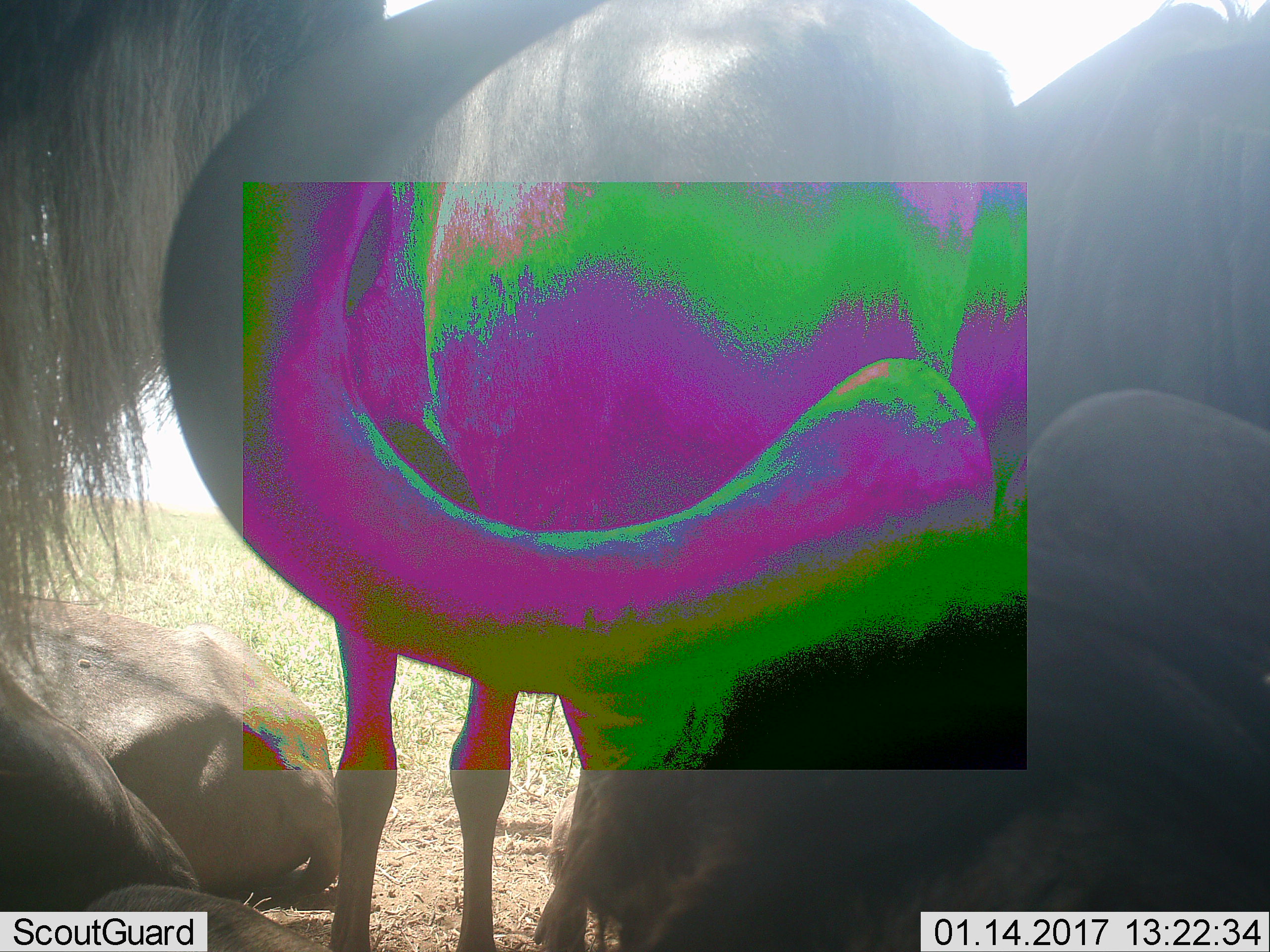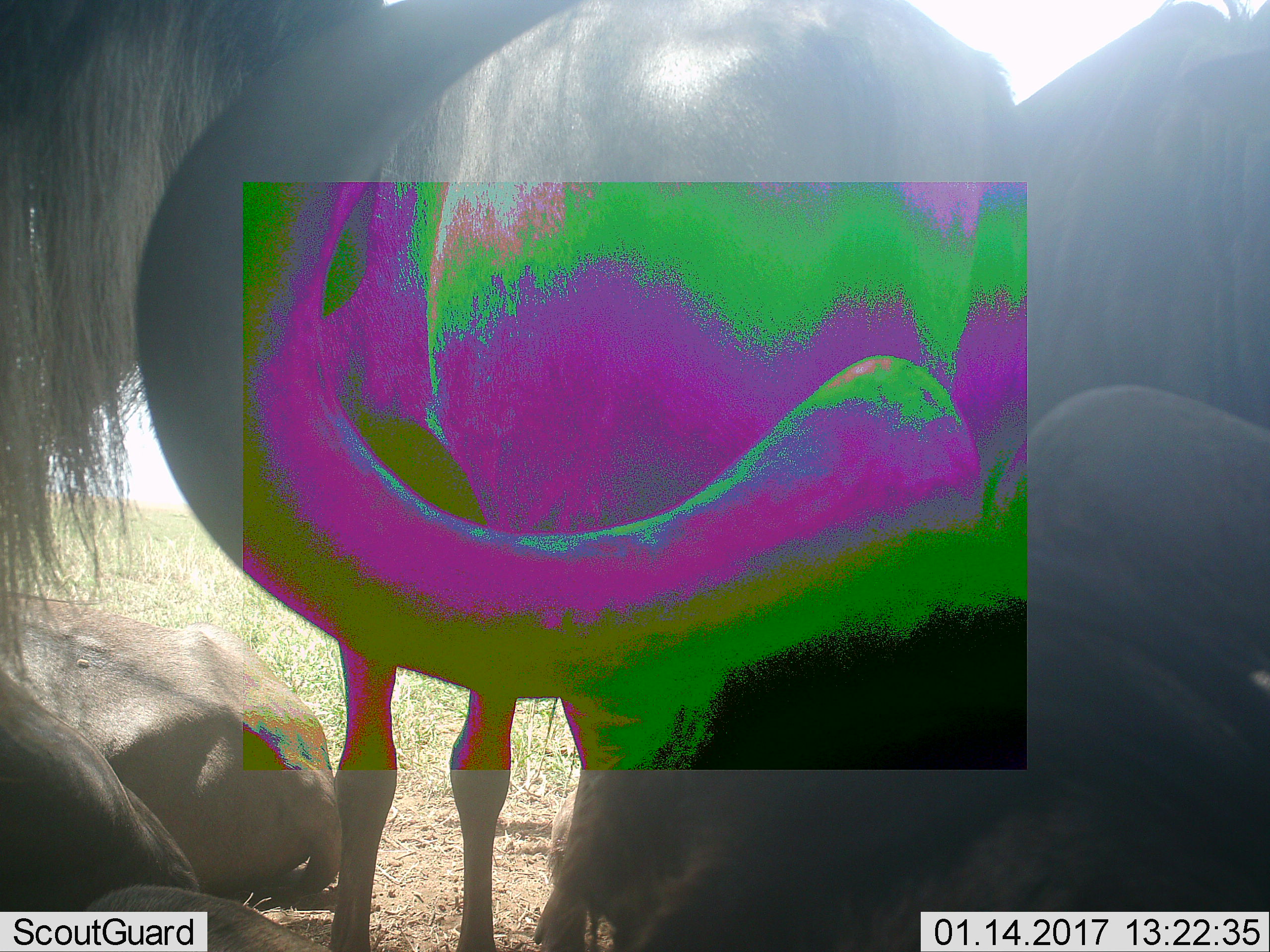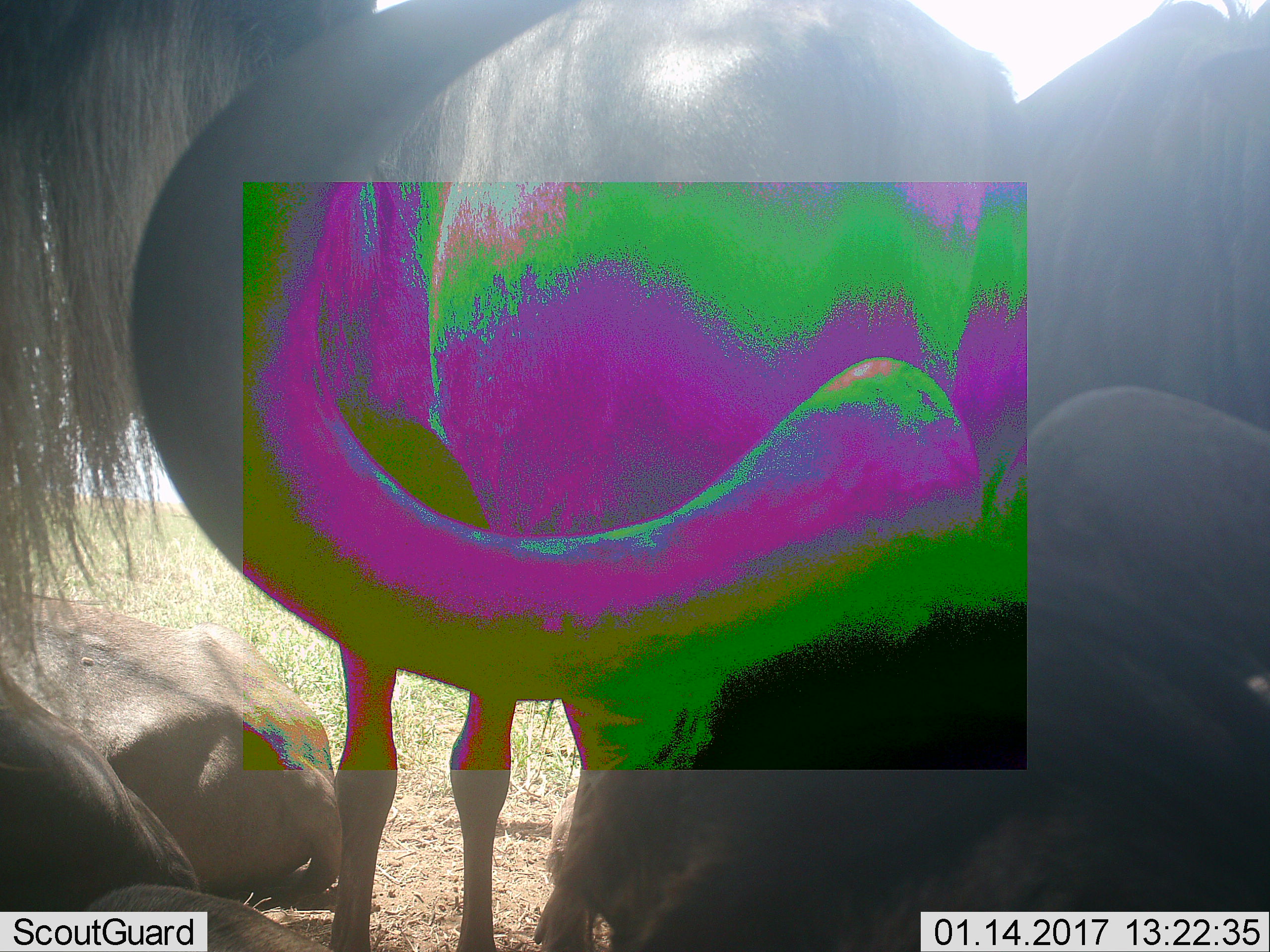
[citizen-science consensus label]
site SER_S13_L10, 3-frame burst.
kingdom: Animalia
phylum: Chordata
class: Mammalia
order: Artiodactyla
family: Bovidae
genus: Connochaetes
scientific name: Connochaetes taurinus taurinus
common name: blue wildebeest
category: wildebeestblue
Wildebeestblue (blue wildebeest) (Connochaetes taurinus taurinus), count 5. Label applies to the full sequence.